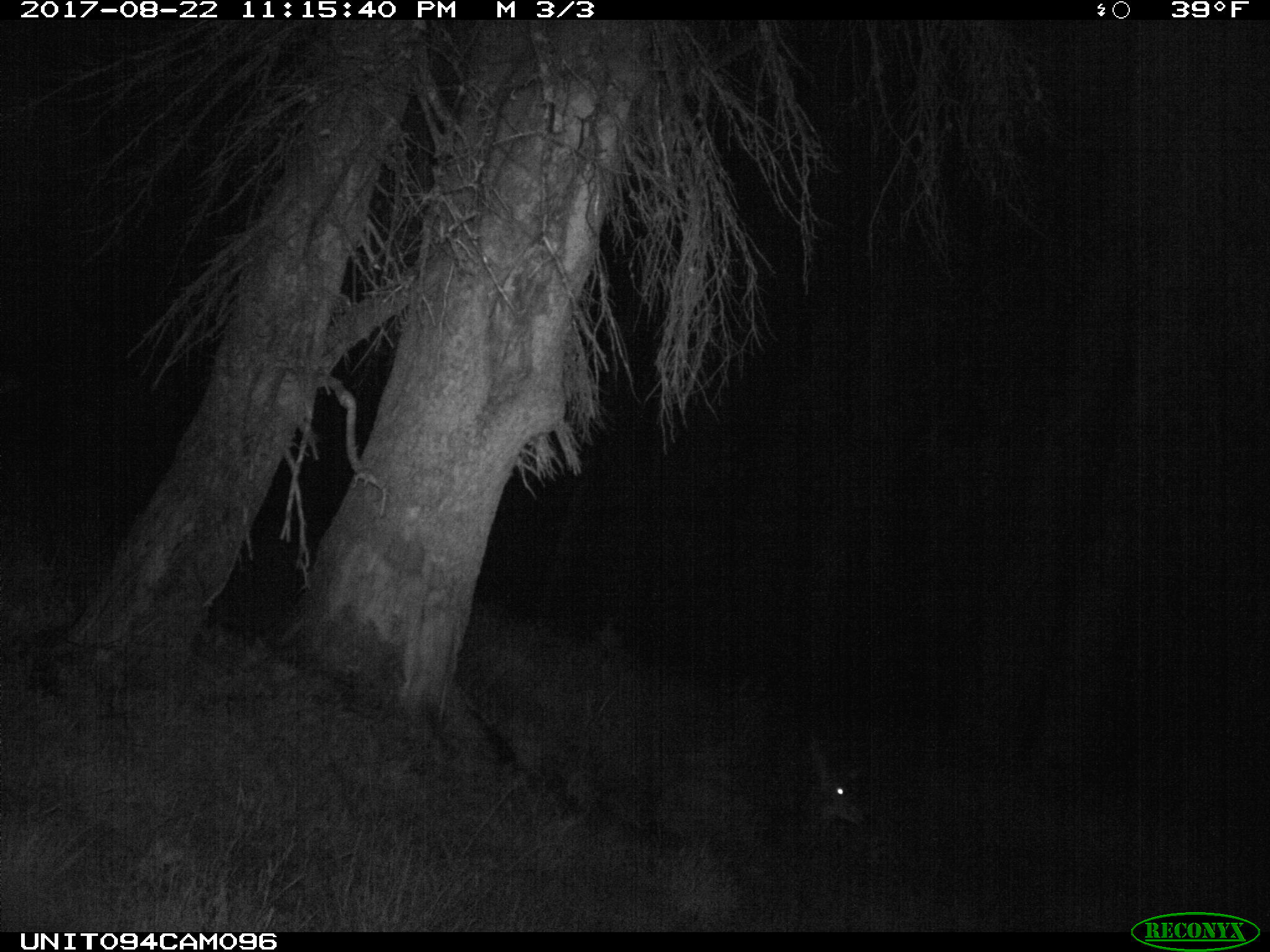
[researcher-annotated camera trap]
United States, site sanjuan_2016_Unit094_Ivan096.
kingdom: Animalia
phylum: Chordata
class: Mammalia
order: Artiodactyla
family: Cervidae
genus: Odocoileus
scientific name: Odocoileus hemionus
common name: mule deer